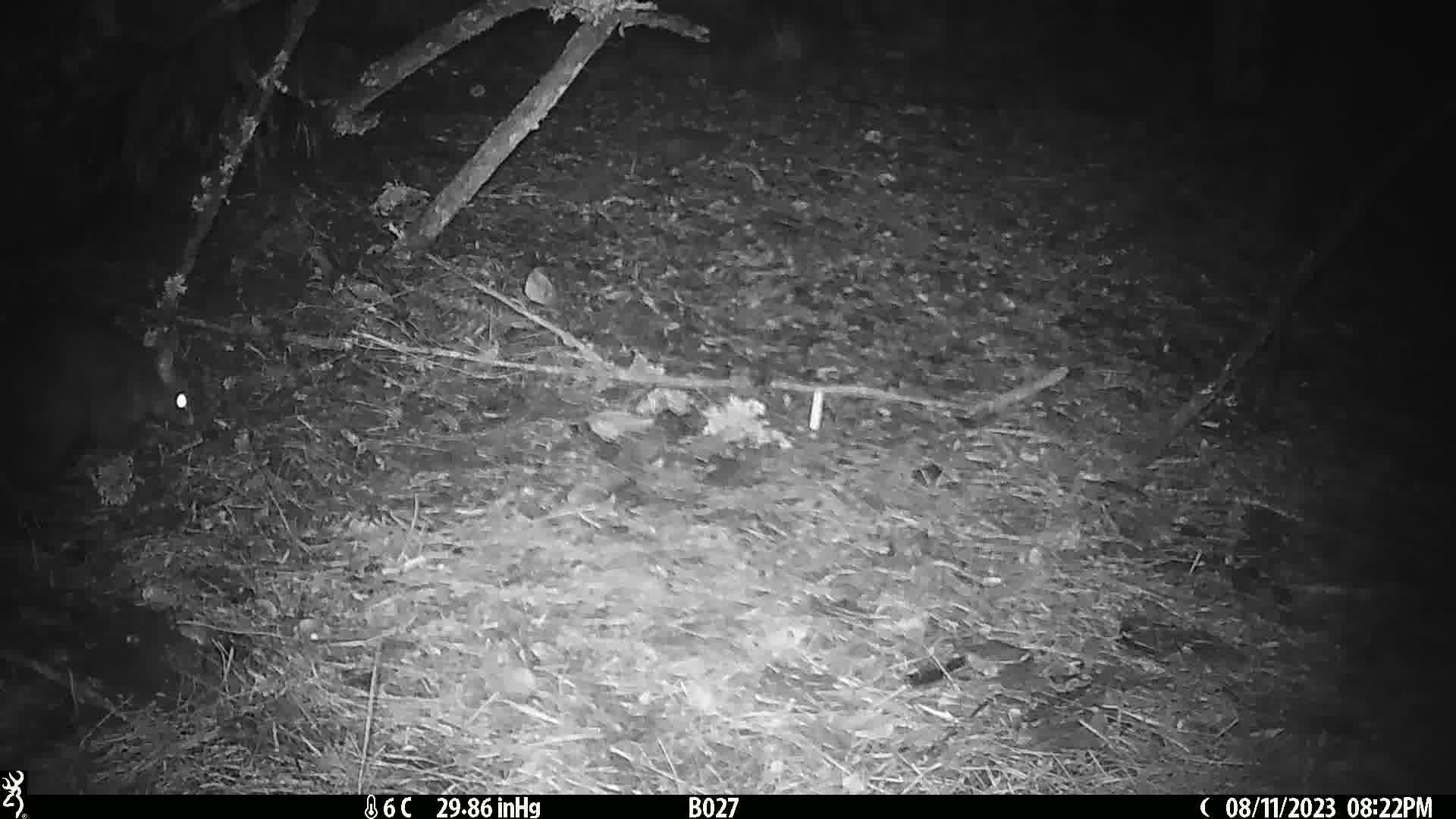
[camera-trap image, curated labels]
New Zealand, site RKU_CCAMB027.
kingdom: Animalia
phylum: Chordata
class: Mammalia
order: Diprotodontia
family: Phalangeridae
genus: Trichosurus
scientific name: Trichosurus vulpecula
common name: common brushtail possum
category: possum